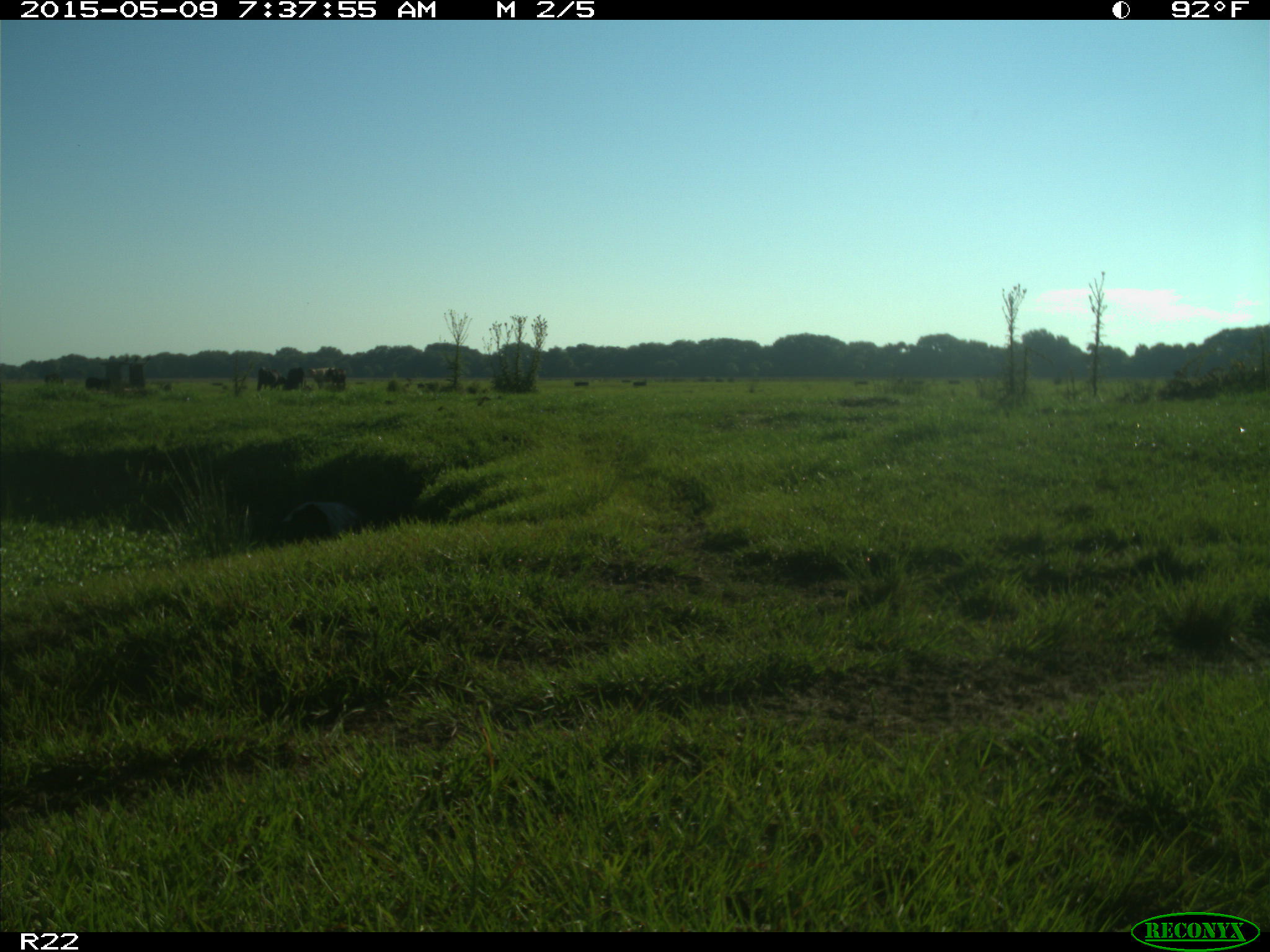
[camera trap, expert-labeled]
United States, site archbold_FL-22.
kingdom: Animalia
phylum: Chordata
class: Mammalia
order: Artiodactyla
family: Bovidae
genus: Bos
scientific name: Bos taurus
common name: domestic cow